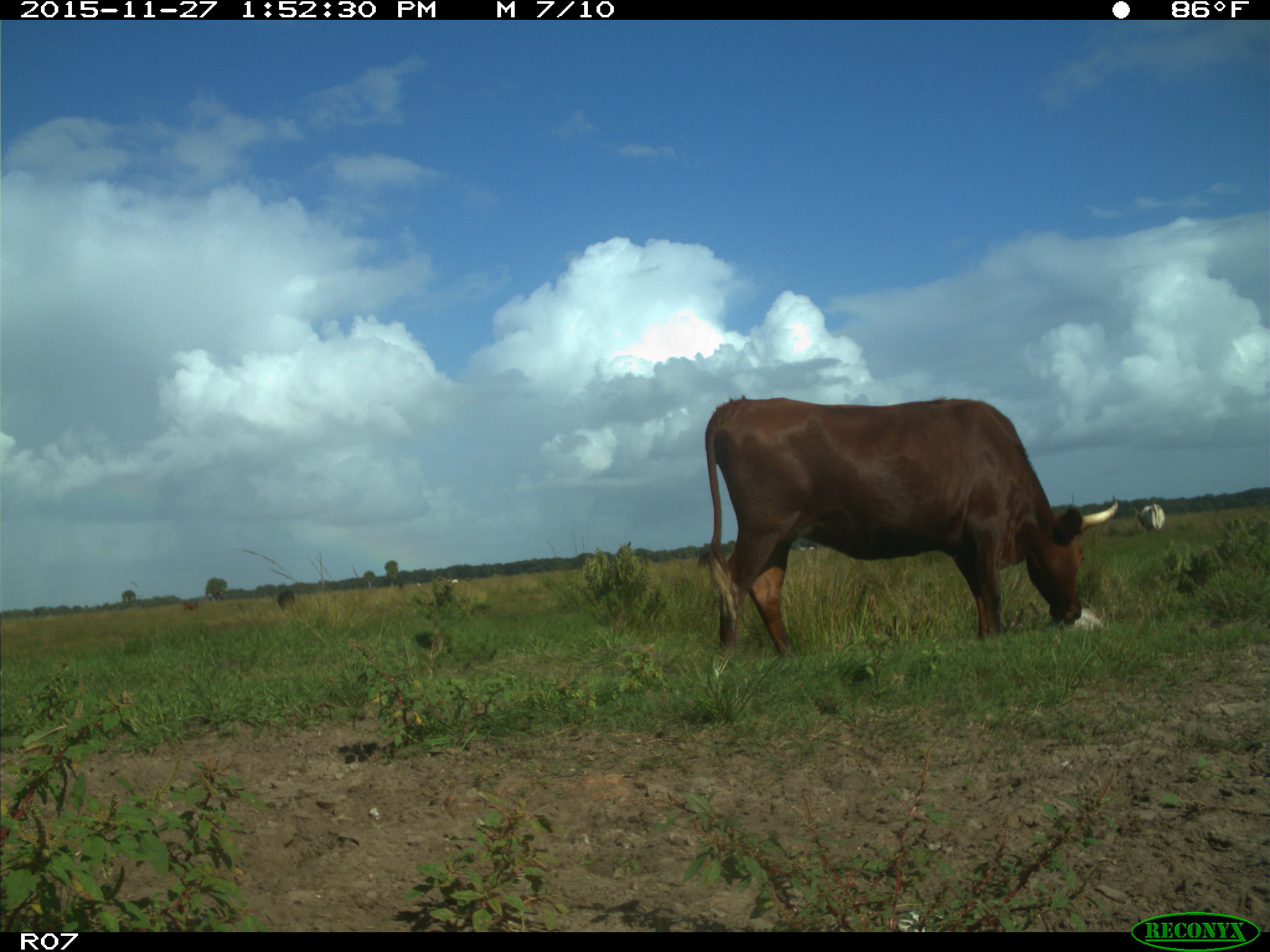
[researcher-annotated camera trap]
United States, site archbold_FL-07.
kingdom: Animalia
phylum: Chordata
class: Mammalia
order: Artiodactyla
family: Bovidae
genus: Bos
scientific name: Bos taurus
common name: domestic cow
Bos taurus (domestic cow).